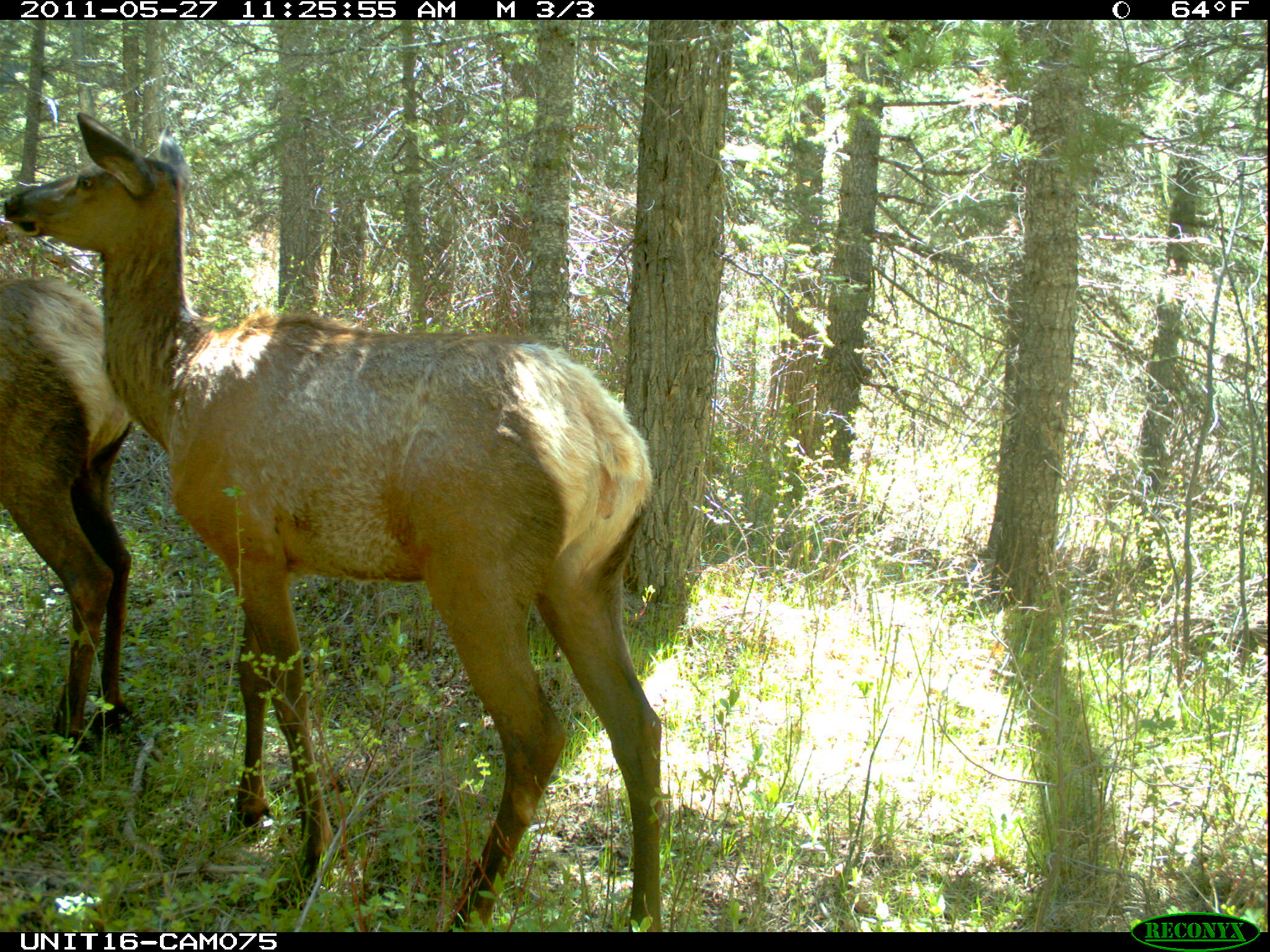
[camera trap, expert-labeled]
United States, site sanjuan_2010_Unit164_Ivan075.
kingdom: Animalia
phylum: Chordata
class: Mammalia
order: Artiodactyla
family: Cervidae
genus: Cervus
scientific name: Cervus elaphus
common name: red deer